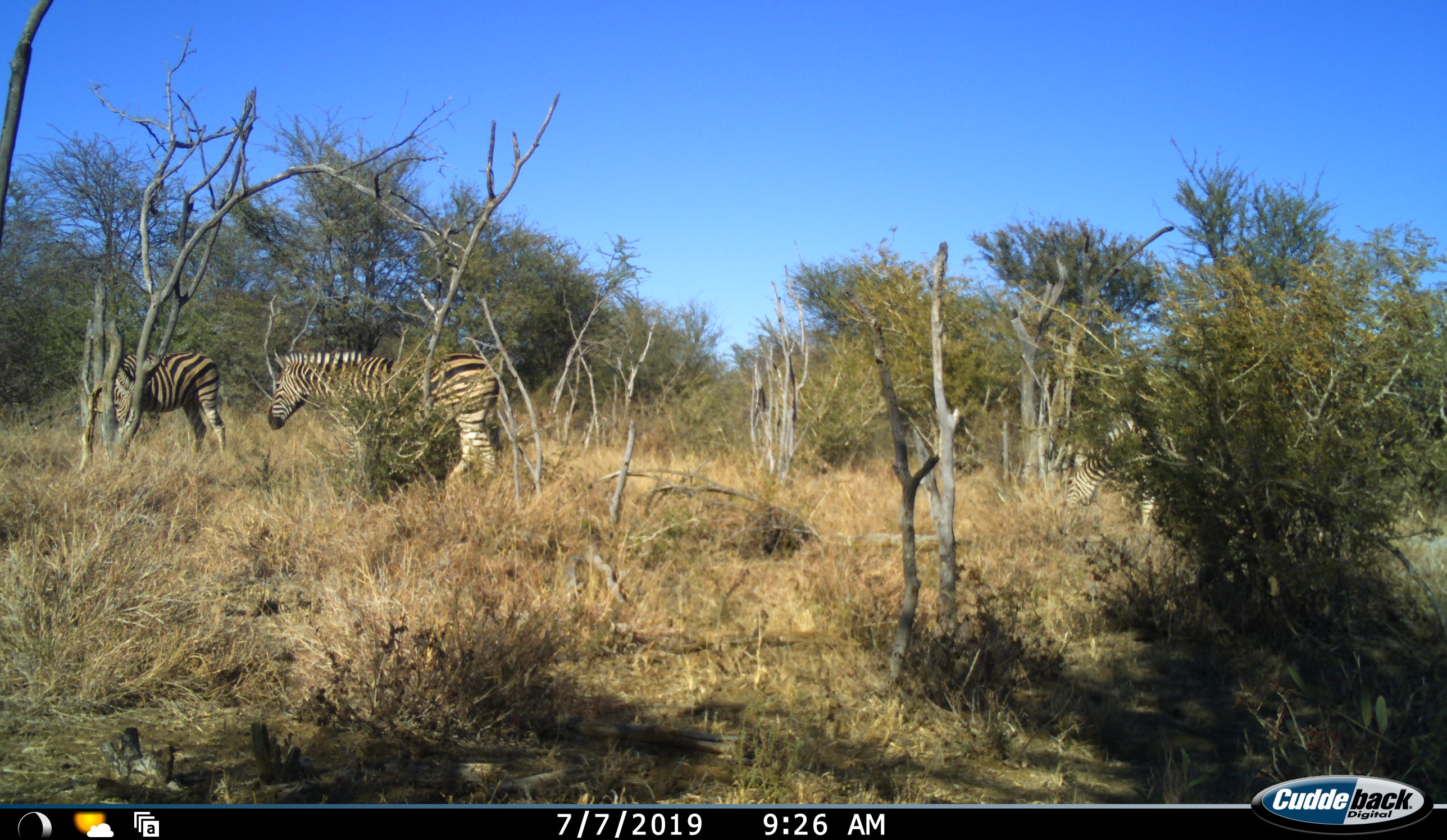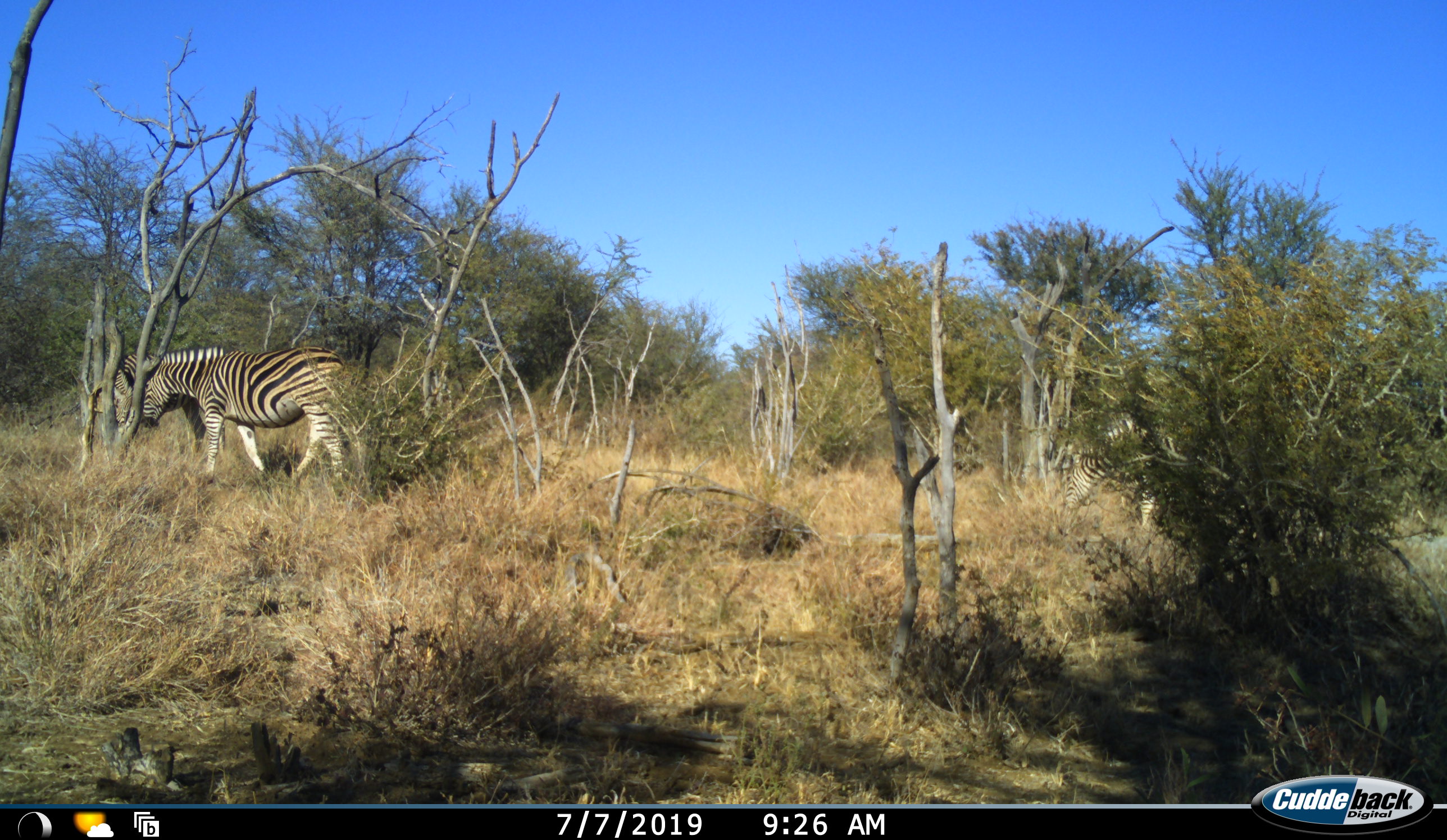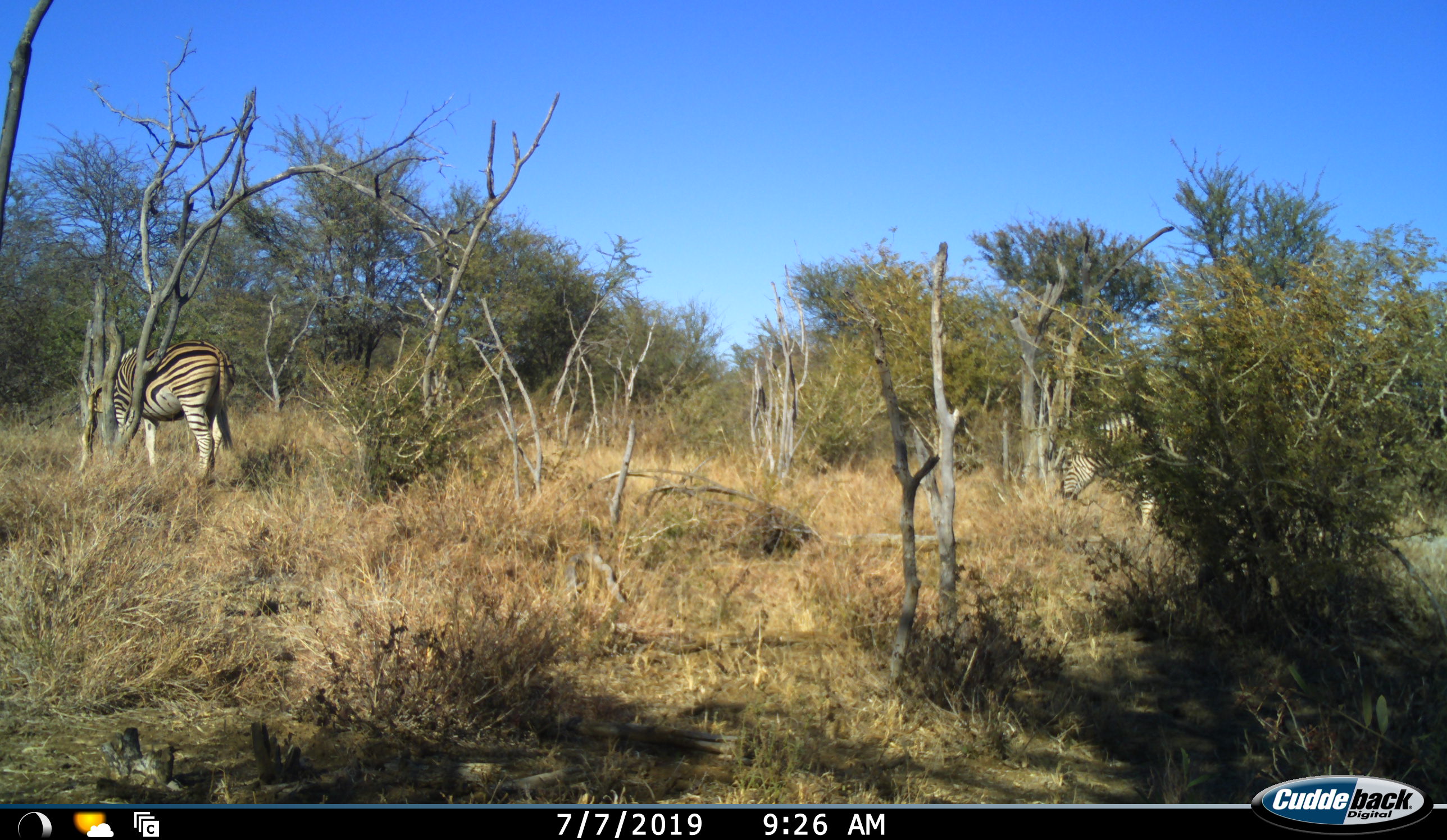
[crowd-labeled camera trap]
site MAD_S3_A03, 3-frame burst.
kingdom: Animalia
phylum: Chordata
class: Mammalia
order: Perissodactyla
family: Equidae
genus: Equus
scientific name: Equus quagga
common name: plains zebra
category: zebraplains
Zebraplains (plains zebra) (Equus quagga), count 3. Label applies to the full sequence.